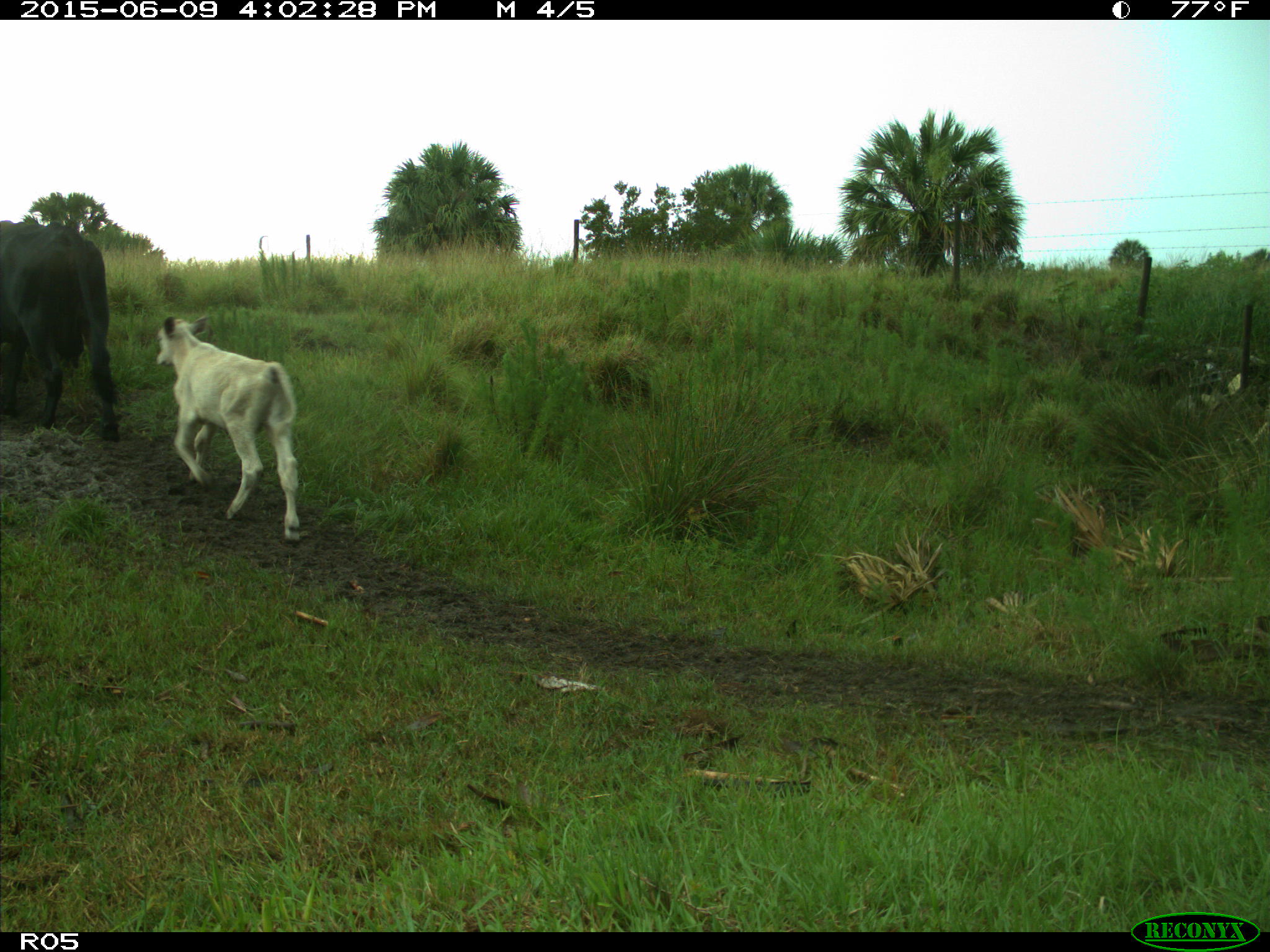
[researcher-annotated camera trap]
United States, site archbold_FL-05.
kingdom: Animalia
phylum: Chordata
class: Mammalia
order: Artiodactyla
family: Bovidae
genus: Bos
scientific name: Bos taurus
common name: domestic cow